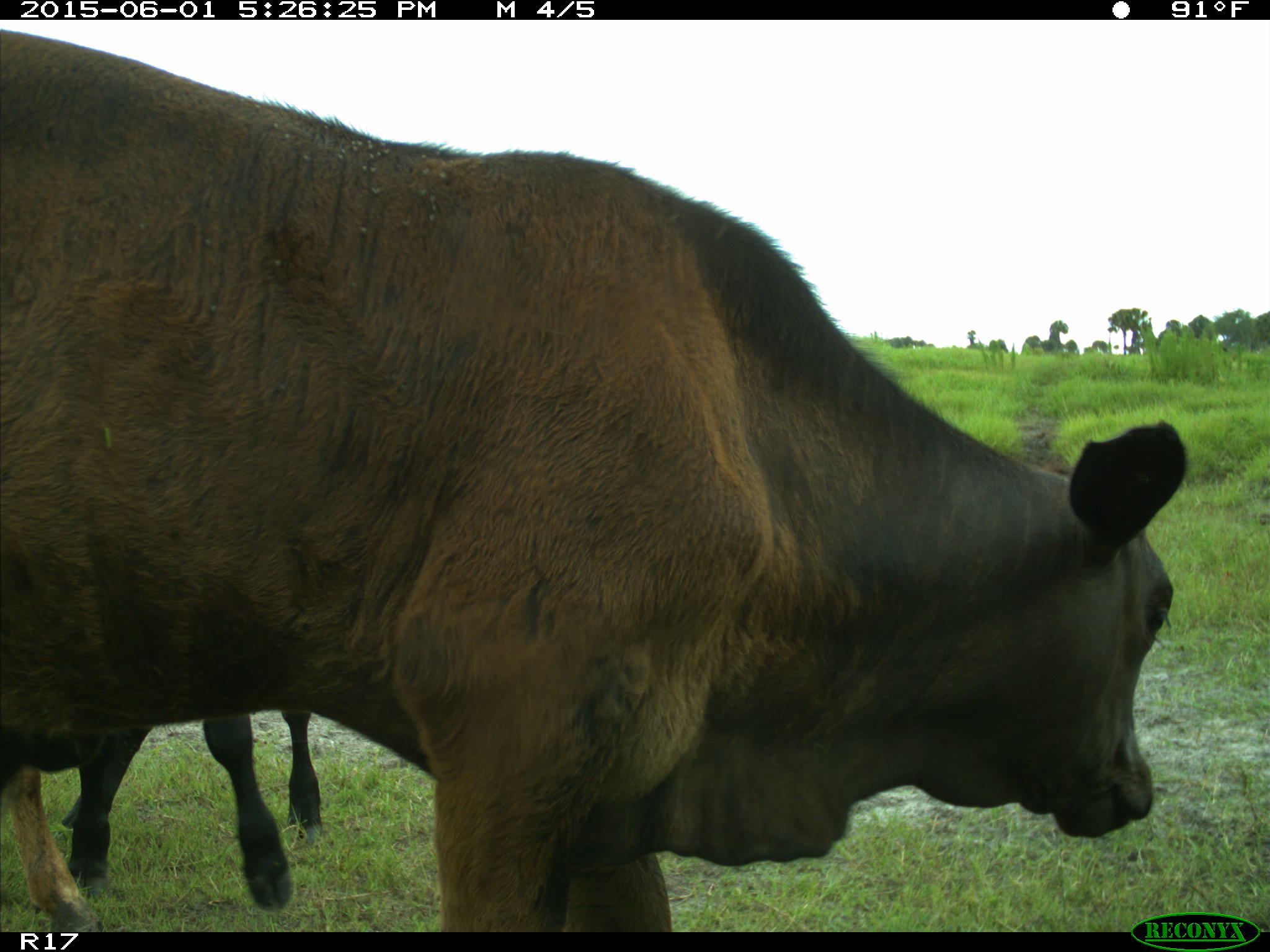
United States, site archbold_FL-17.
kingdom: Animalia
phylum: Chordata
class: Mammalia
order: Artiodactyla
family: Bovidae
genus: Bos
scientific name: Bos taurus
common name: domestic cow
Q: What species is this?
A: Bos taurus (domestic cow).